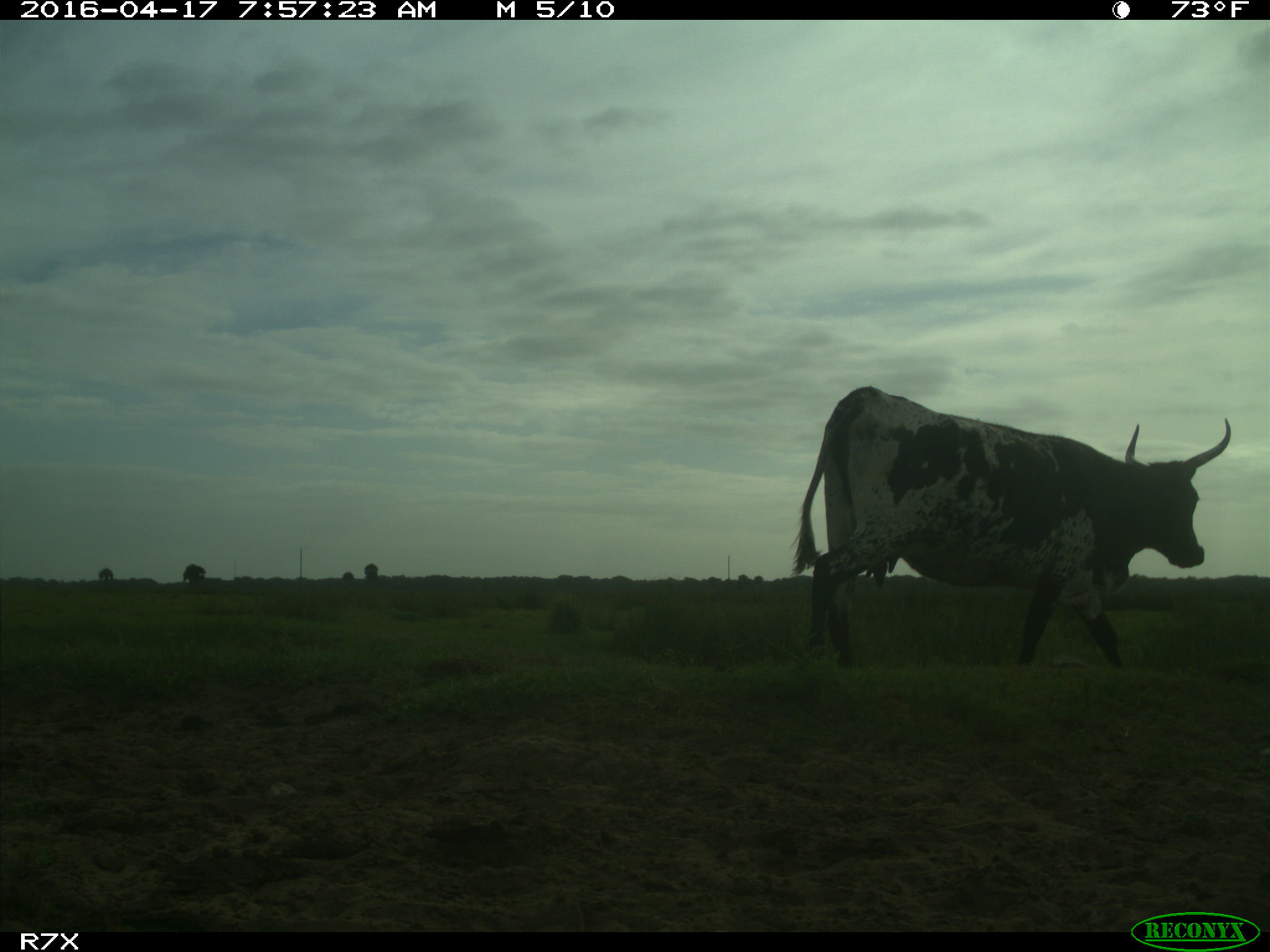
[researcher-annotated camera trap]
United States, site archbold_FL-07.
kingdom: Animalia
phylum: Chordata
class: Mammalia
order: Artiodactyla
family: Bovidae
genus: Bos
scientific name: Bos taurus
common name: domestic cow